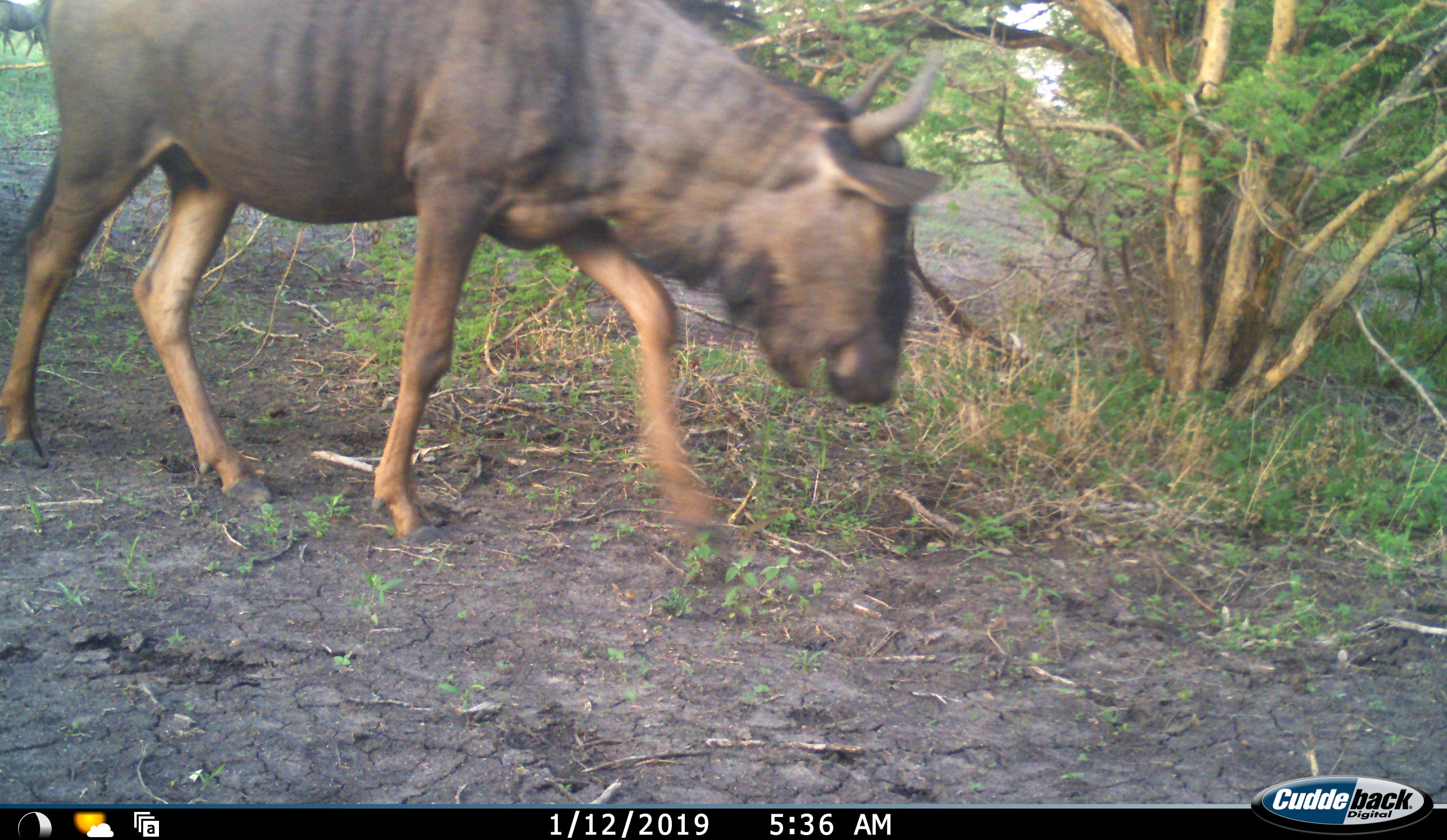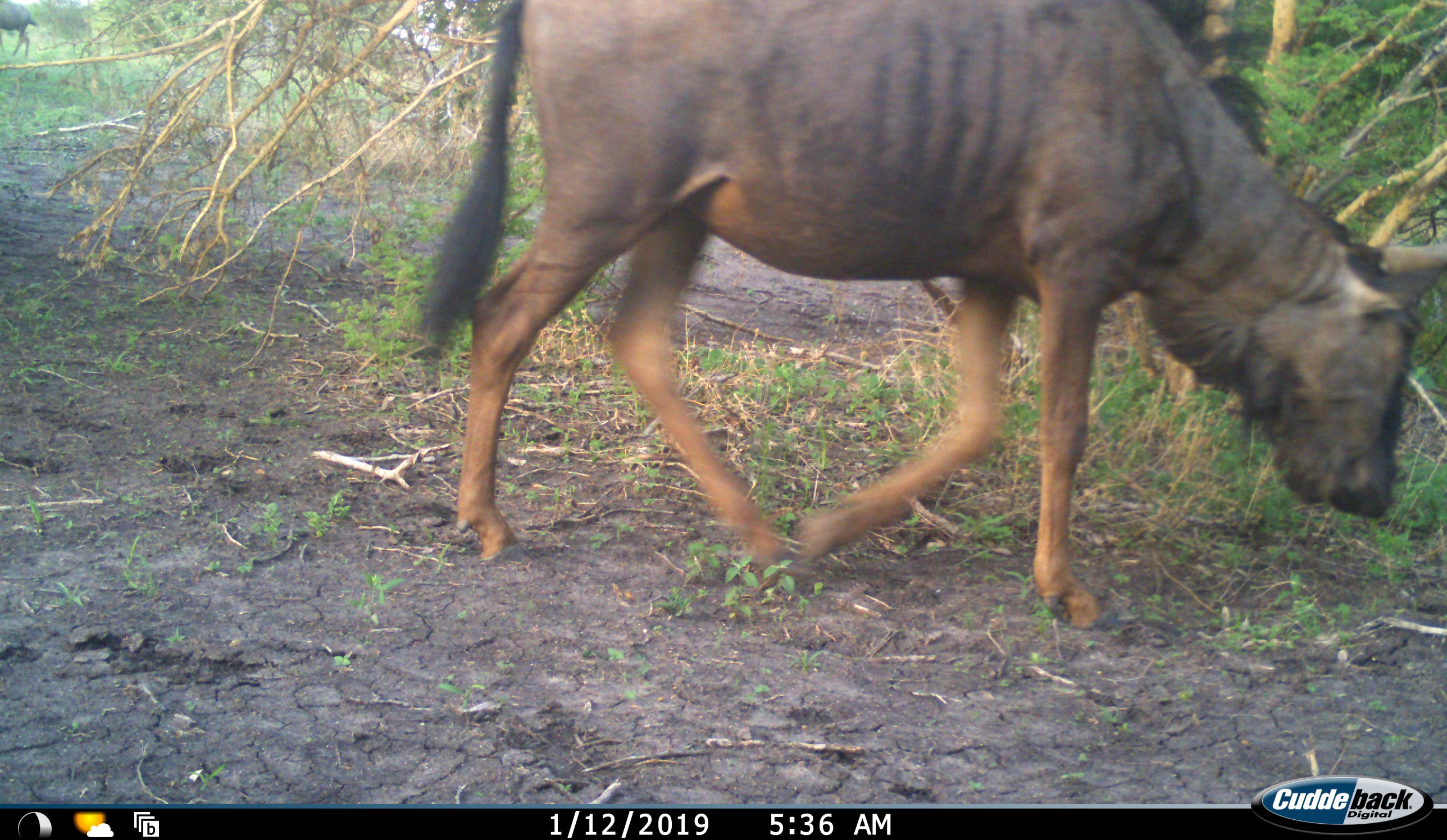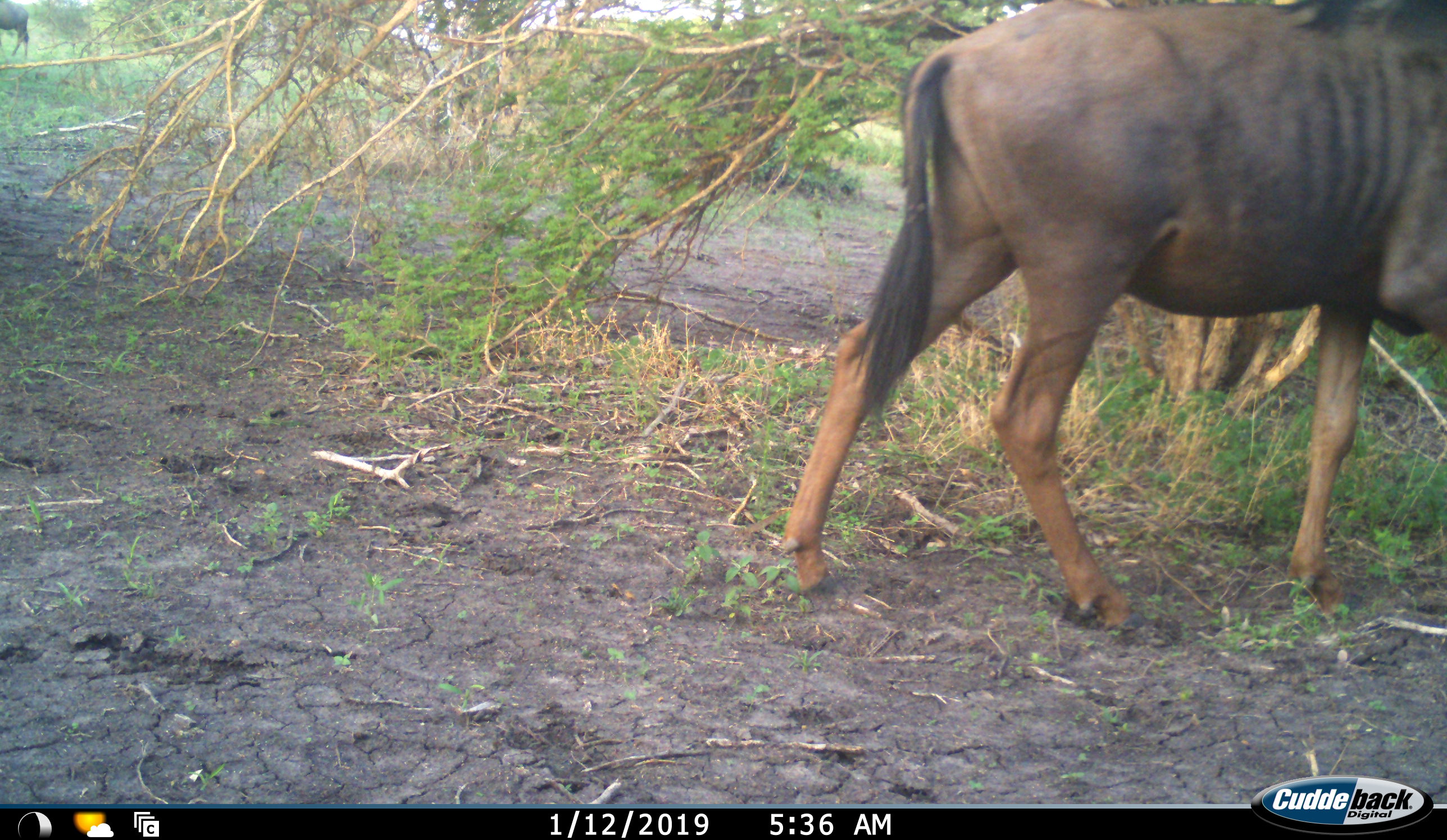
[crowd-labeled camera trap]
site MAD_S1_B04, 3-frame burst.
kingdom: Animalia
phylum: Chordata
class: Mammalia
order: Artiodactyla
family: Bovidae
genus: Connochaetes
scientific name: Connochaetes taurinus taurinus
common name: blue wildebeest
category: wildebeestblue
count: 1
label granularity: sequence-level